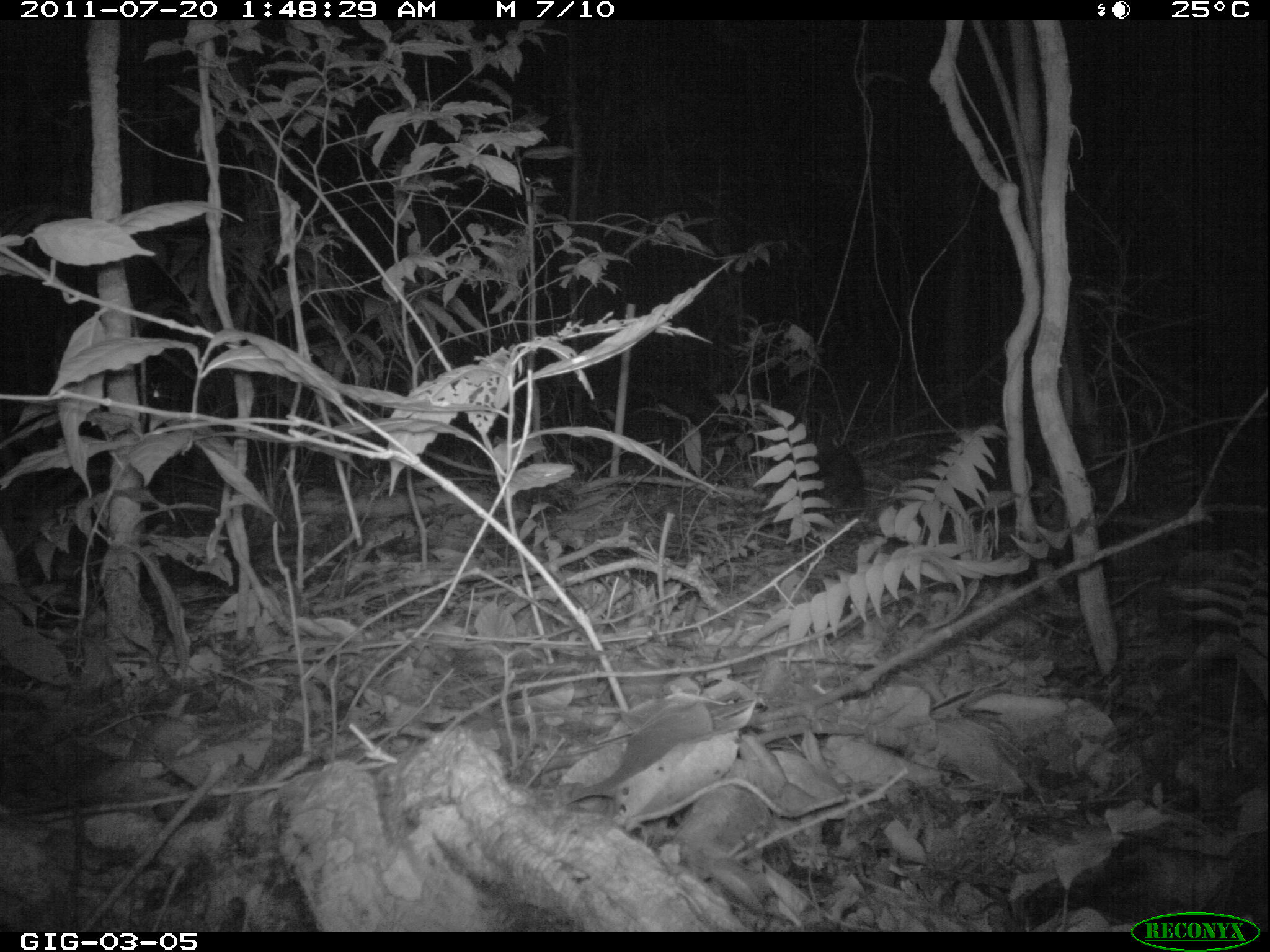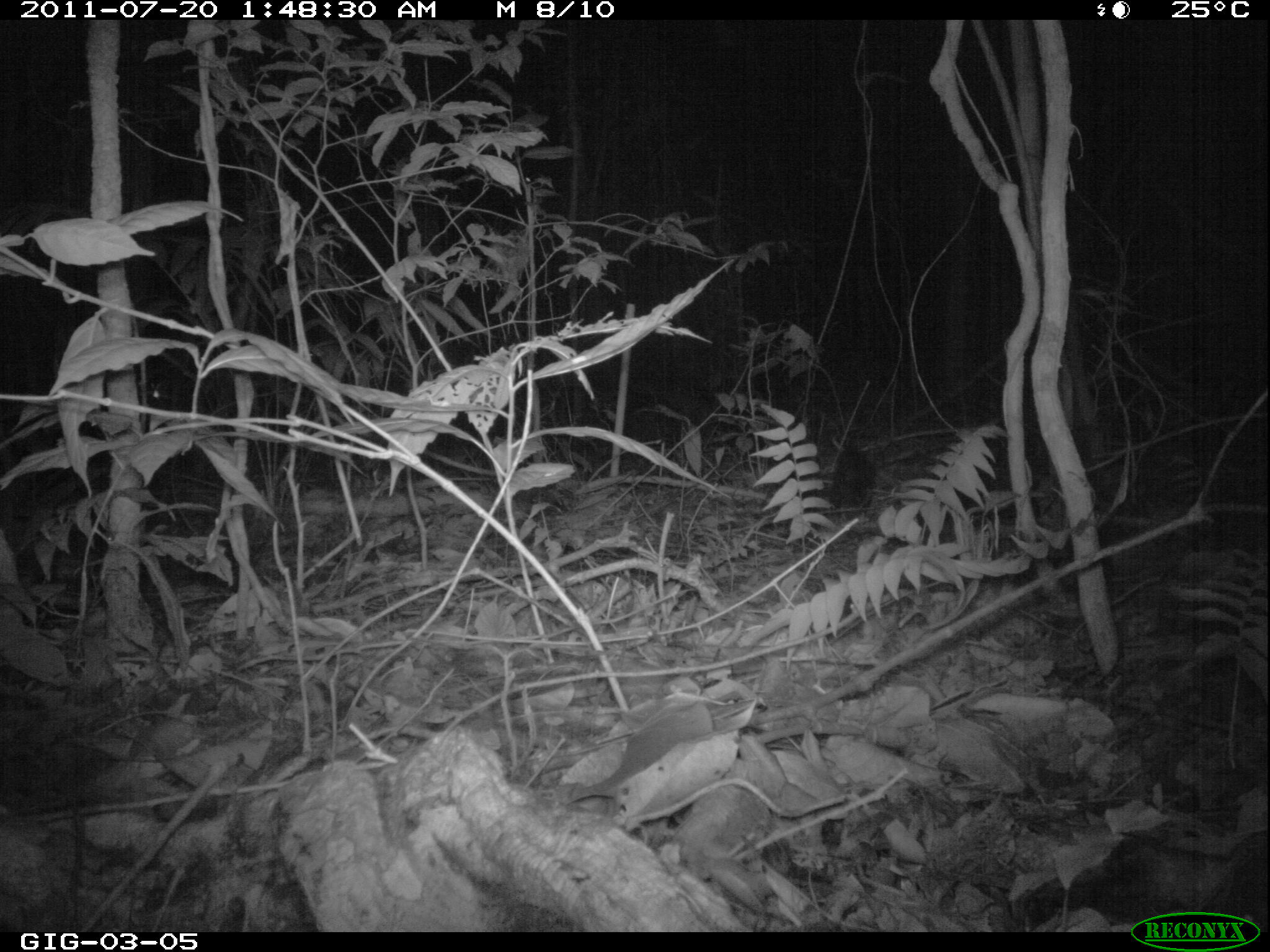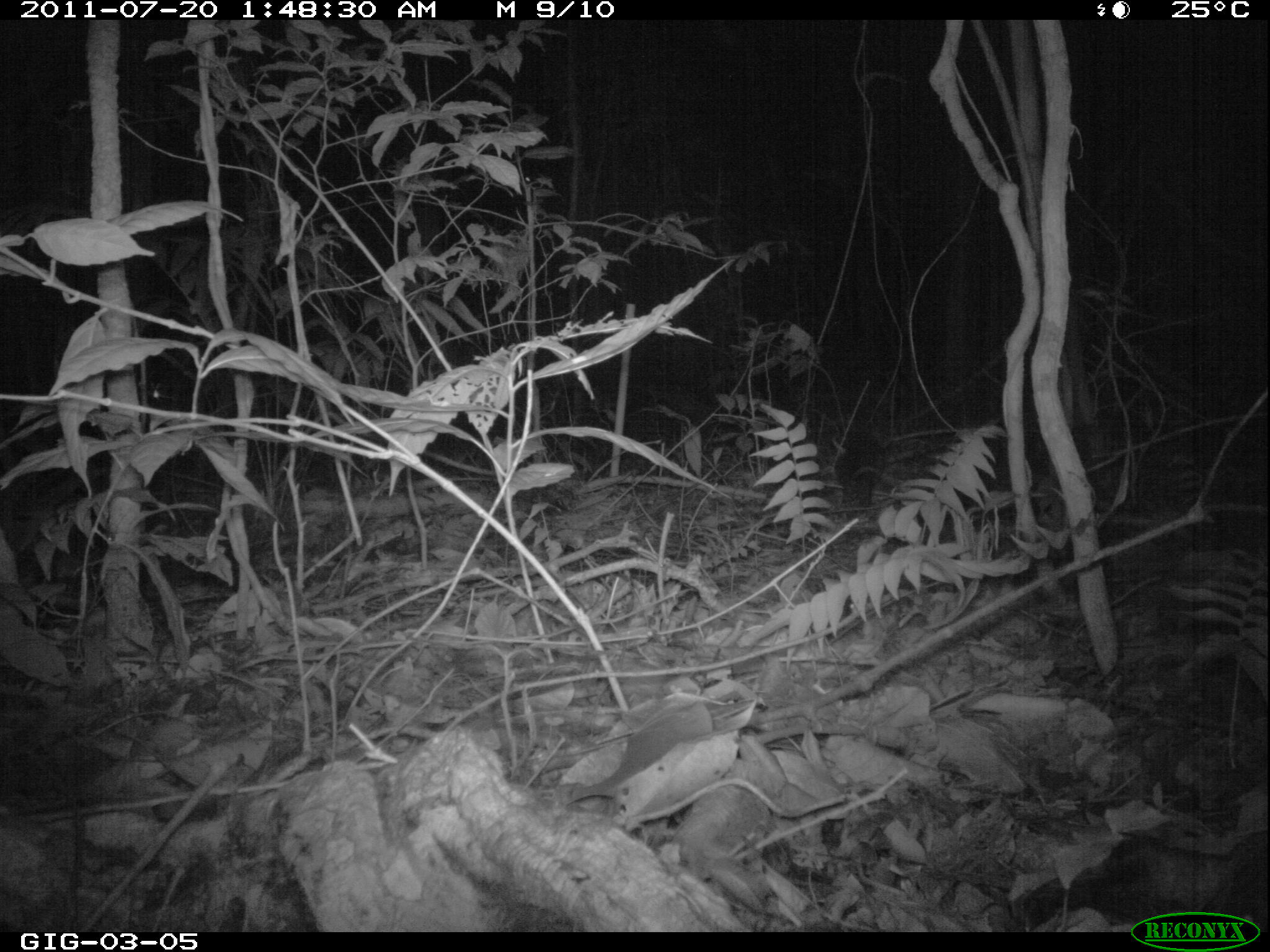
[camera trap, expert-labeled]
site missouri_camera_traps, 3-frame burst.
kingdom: Animalia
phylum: Chordata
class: Mammalia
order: Didelphimorphia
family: Didelphidae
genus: Didelphis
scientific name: Didelphis marsupialis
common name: common opossum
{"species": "common opossum (Didelphis marsupialis)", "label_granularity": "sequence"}